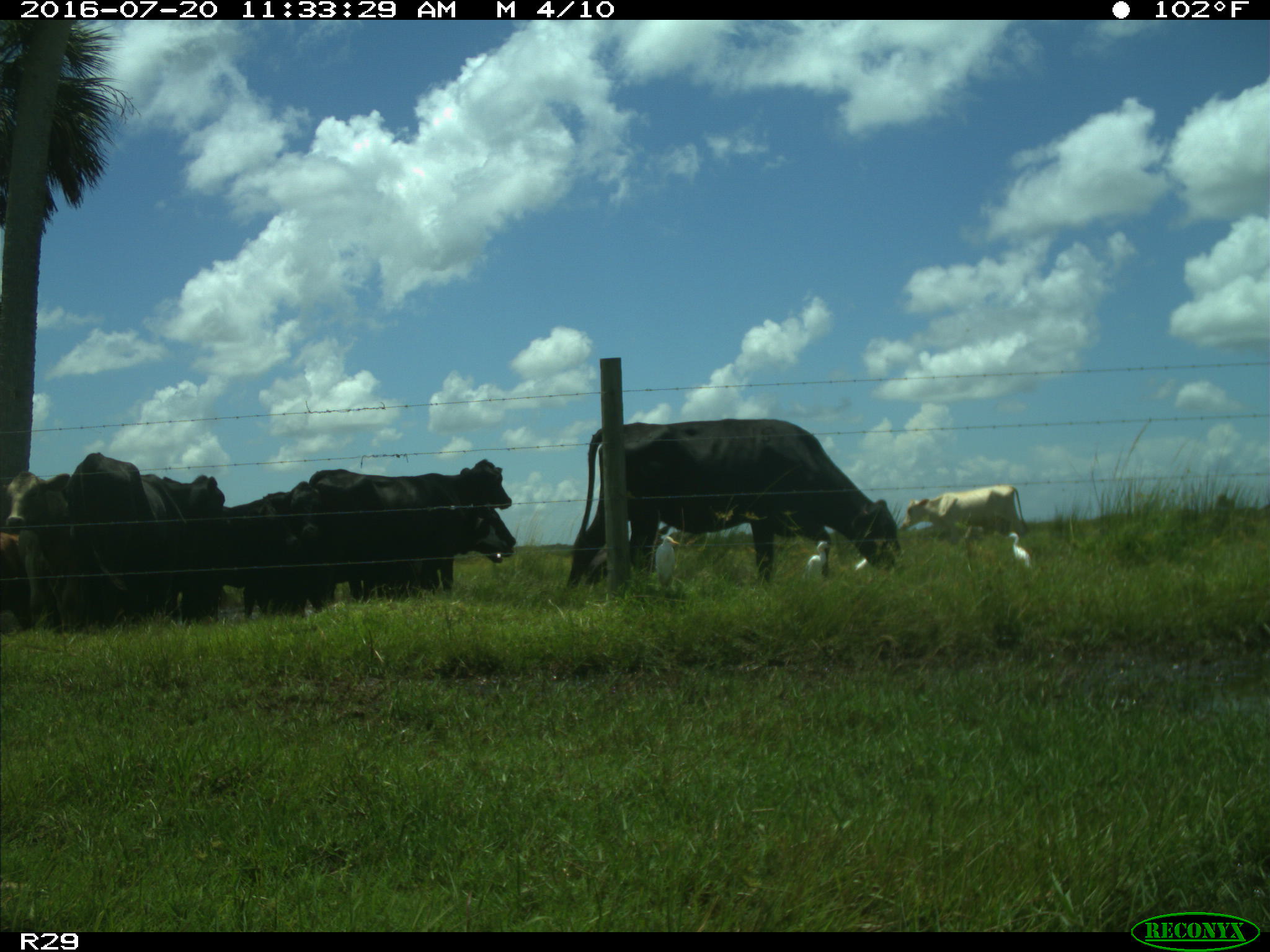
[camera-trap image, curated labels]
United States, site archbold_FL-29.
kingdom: Animalia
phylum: Chordata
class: Mammalia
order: Artiodactyla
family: Bovidae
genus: Bos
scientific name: Bos taurus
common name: domestic cow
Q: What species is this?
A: Bos taurus (domestic cow).